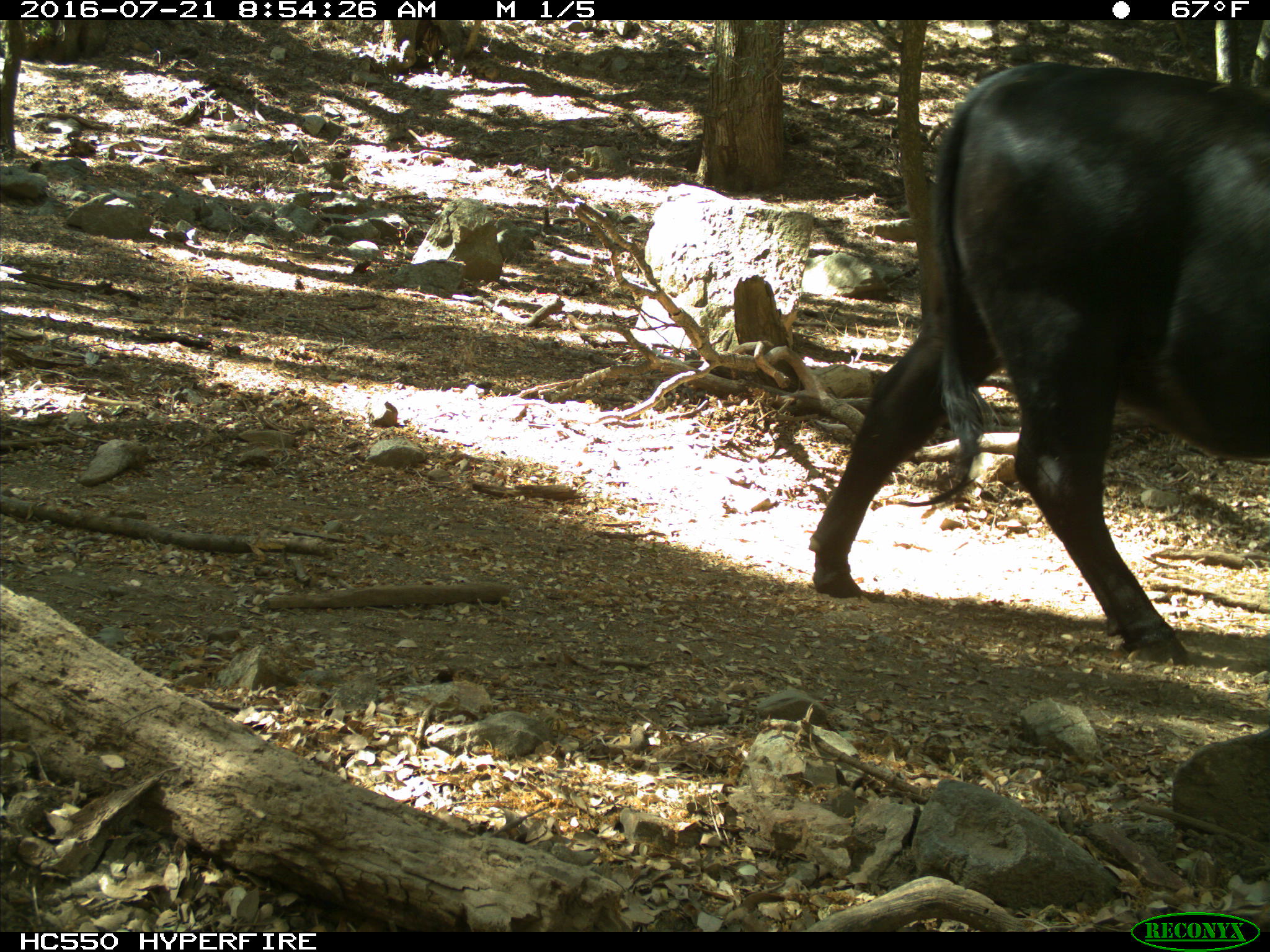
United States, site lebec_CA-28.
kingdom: Animalia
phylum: Chordata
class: Mammalia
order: Artiodactyla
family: Bovidae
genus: Bos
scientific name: Bos taurus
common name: domestic cow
Bos taurus (domestic cow).